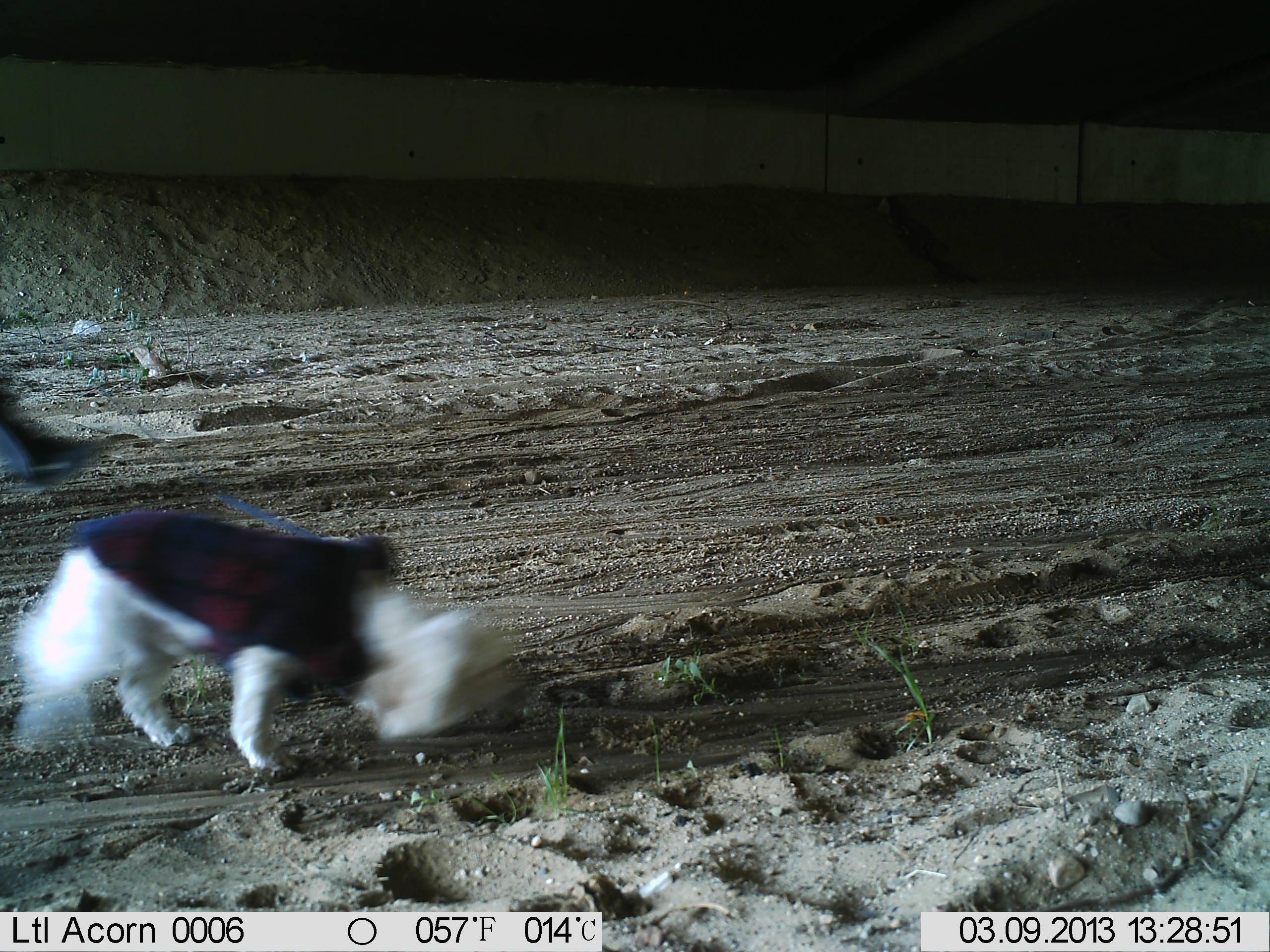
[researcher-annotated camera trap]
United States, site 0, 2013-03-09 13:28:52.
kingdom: Animalia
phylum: Chordata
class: Mammalia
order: Carnivora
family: Canidae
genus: Canis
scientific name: Canis familiaris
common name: domestic dog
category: dog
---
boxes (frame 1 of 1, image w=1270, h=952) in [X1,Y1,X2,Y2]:
dog: [22,492,511,779]